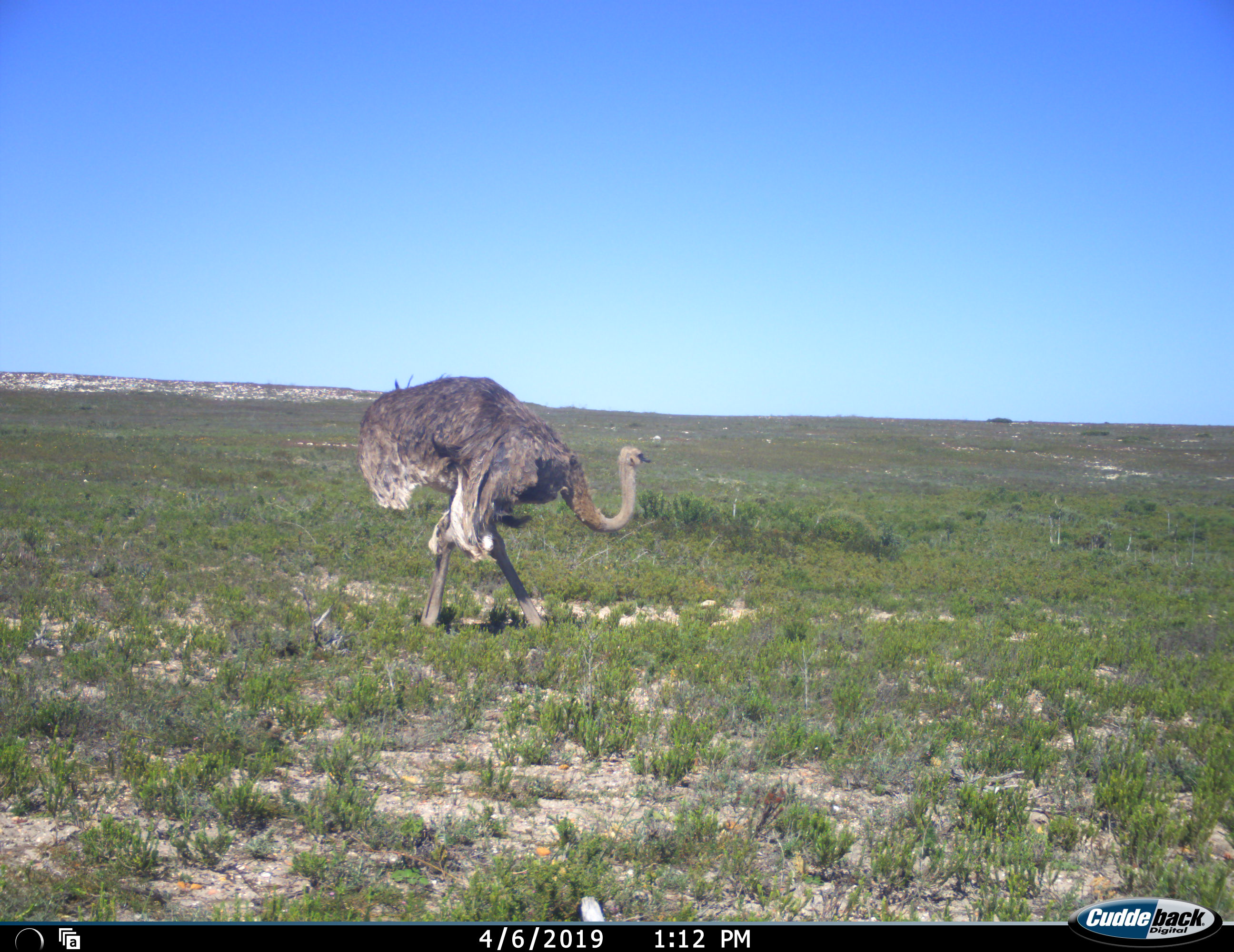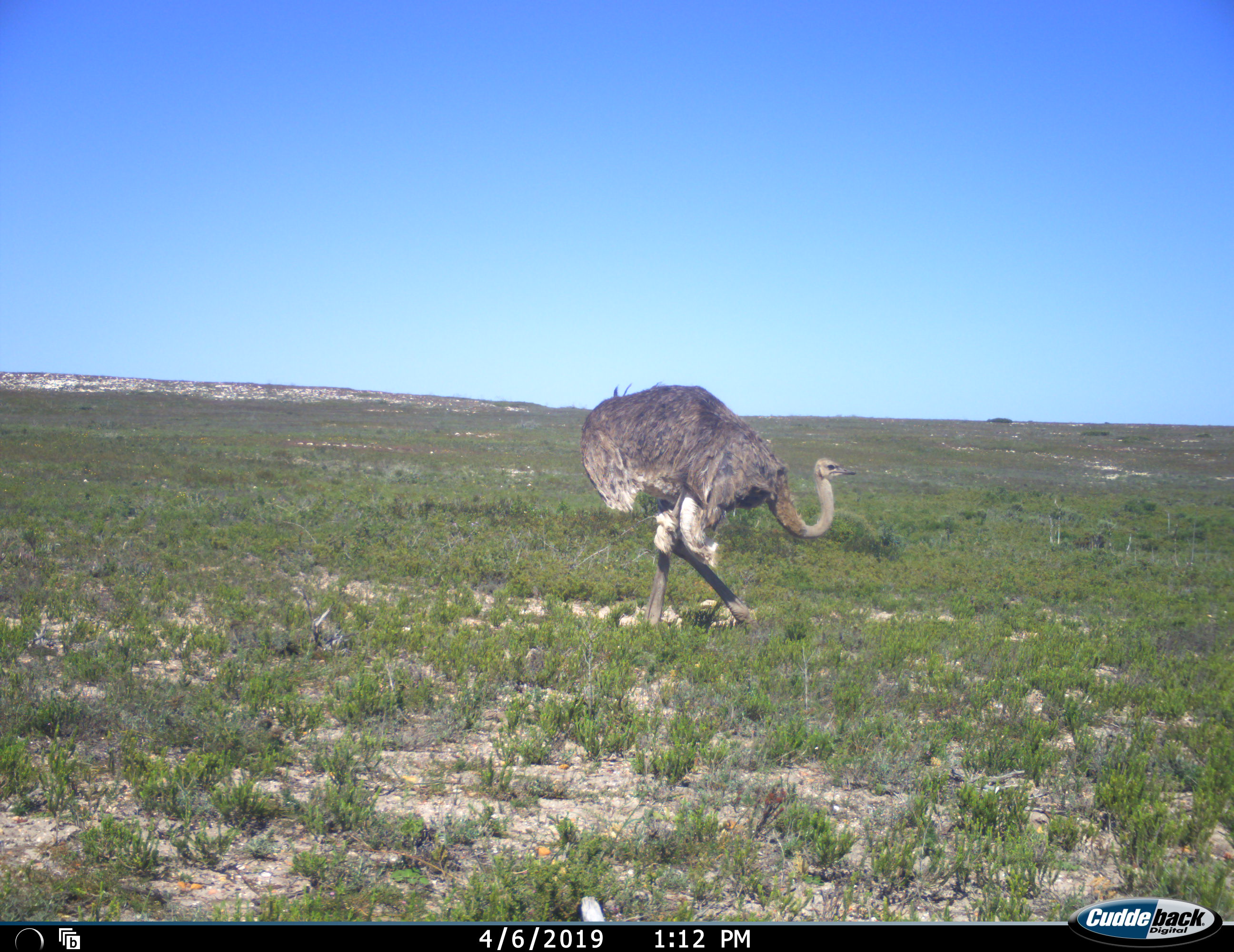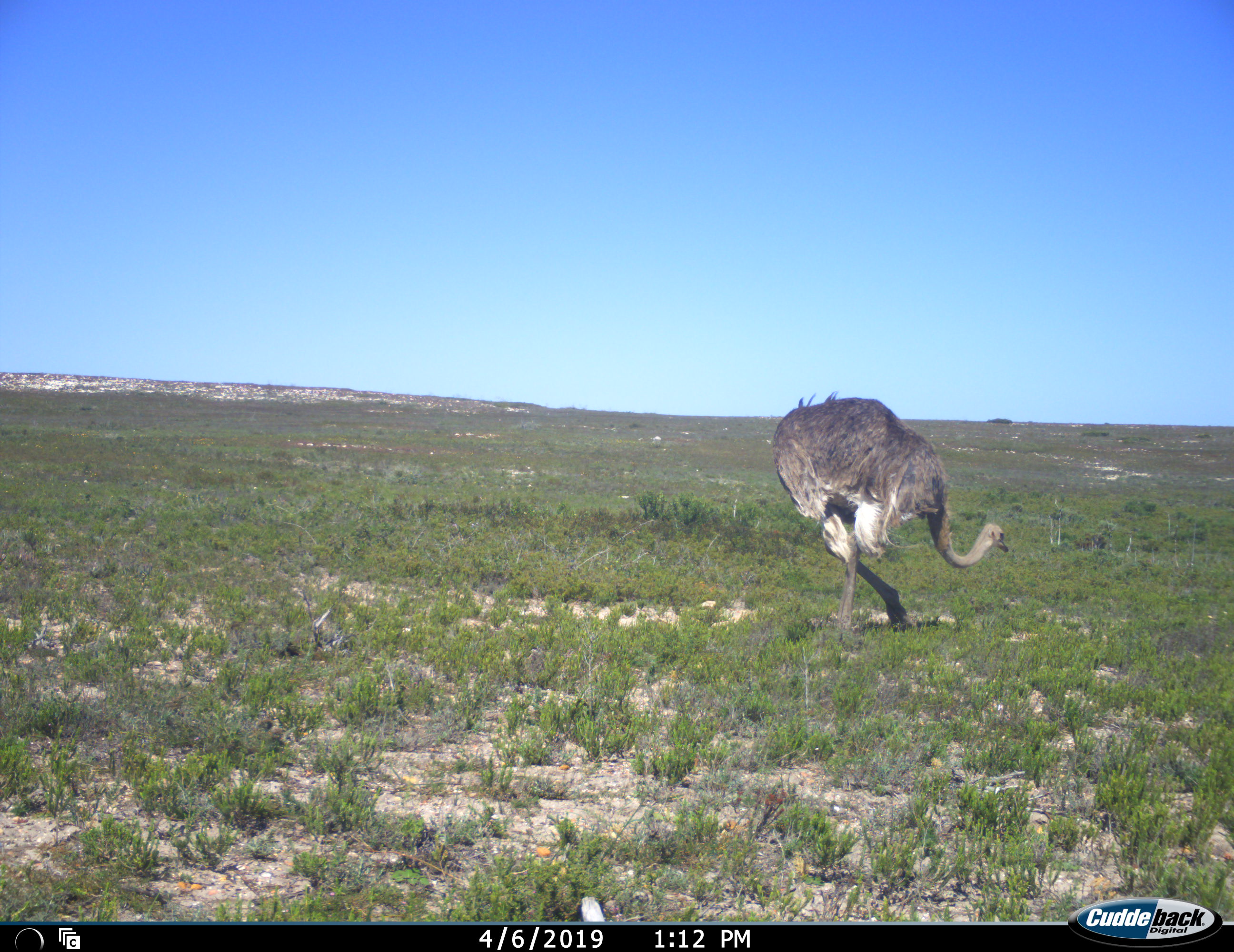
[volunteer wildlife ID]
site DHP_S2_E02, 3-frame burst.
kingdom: Animalia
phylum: Chordata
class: Aves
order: Struthioniformes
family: Struthionidae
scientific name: Struthionidae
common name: ostrich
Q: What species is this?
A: Ostrich (Struthionidae).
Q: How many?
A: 1.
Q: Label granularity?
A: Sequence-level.